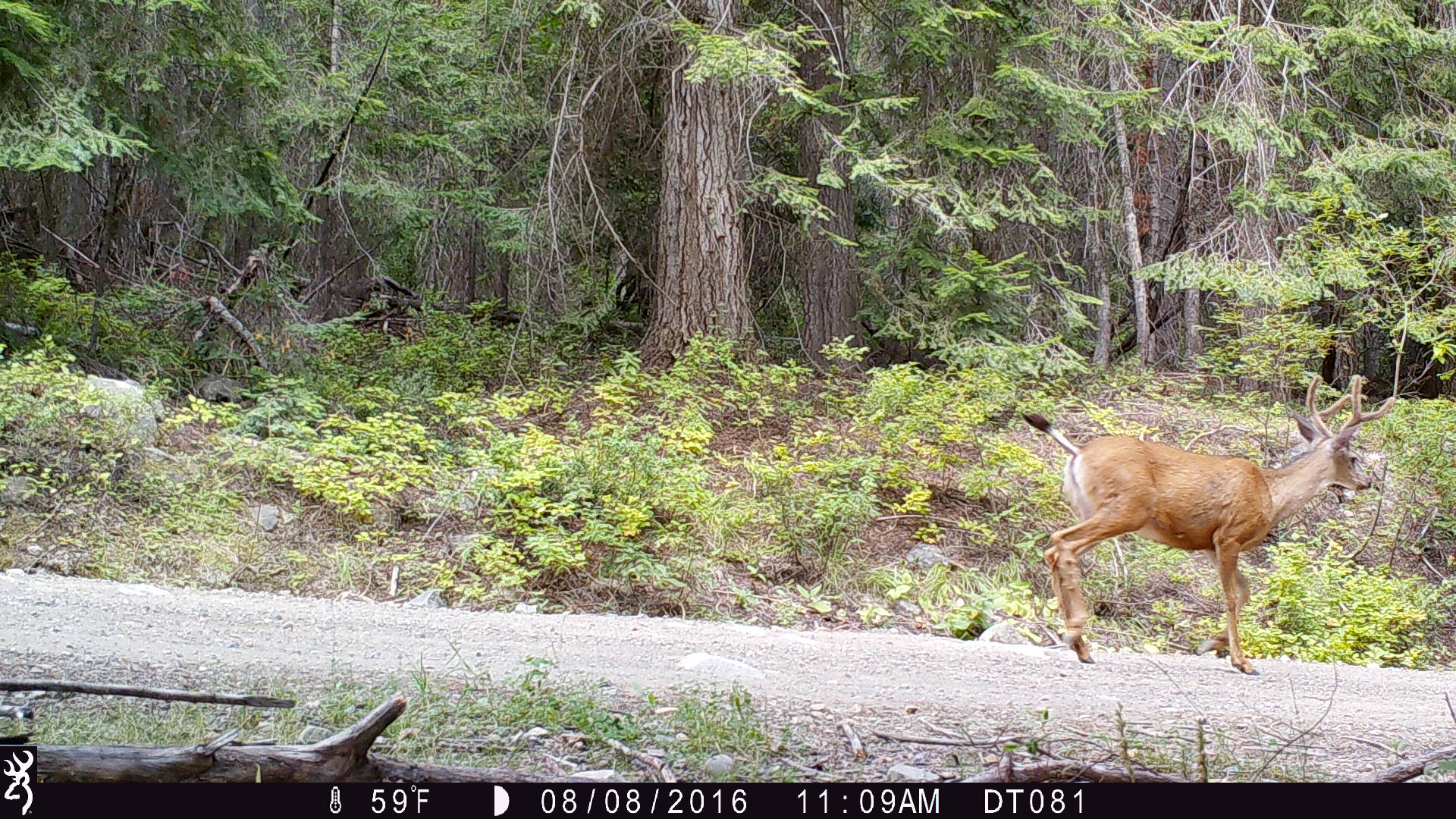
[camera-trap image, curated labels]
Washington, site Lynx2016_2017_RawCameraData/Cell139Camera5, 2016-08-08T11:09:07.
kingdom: Animalia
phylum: Chordata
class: Mammalia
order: Artiodactyla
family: Cervidae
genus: Odocoileus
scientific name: Odocoileus hemionus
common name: mule deer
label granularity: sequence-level